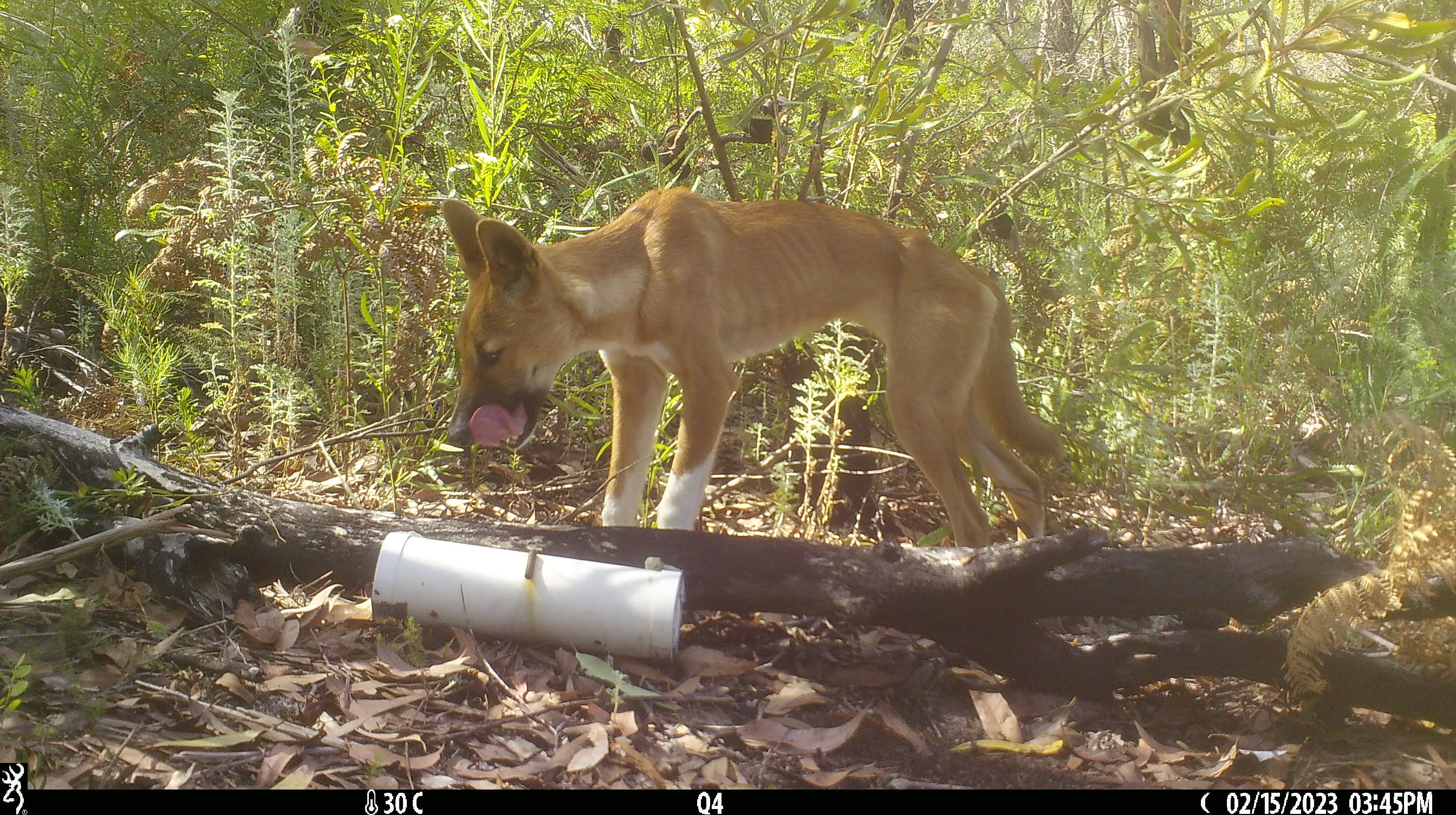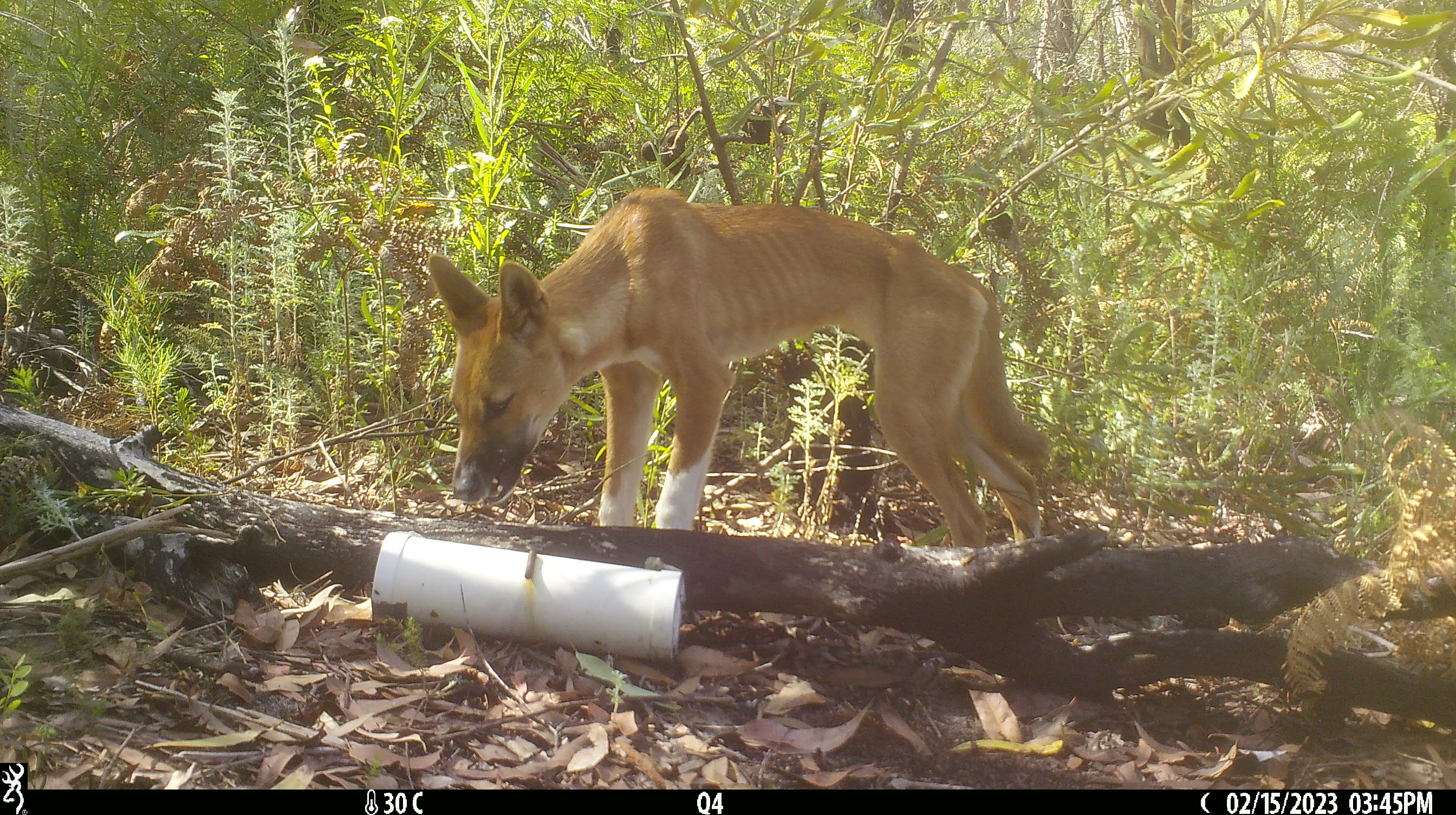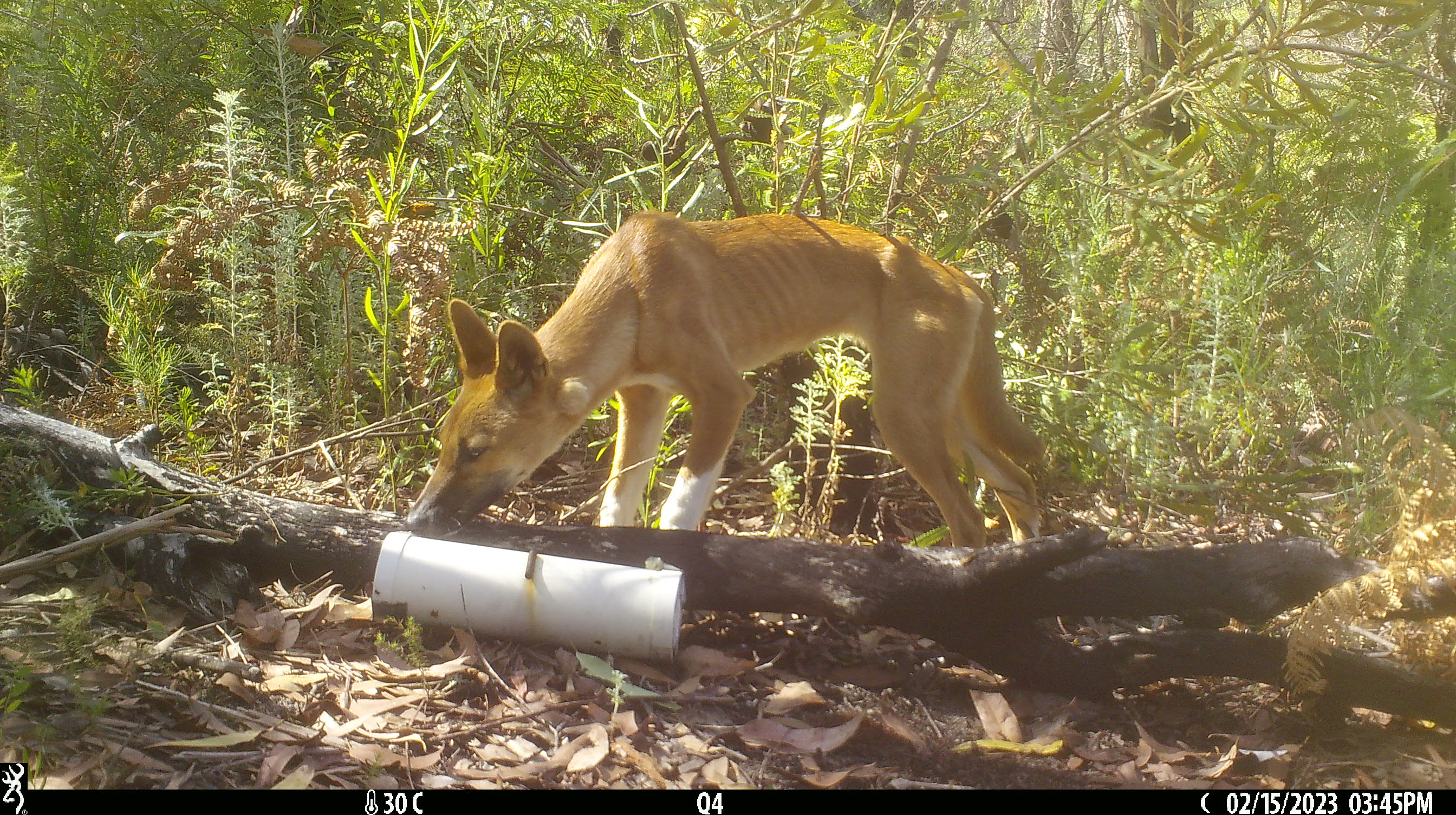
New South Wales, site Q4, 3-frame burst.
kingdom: Animalia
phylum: Chordata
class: Mammalia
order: Carnivora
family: Canidae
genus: Canis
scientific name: Canis familiaris dingo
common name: dingo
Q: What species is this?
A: Dingo (Canis familiaris dingo).